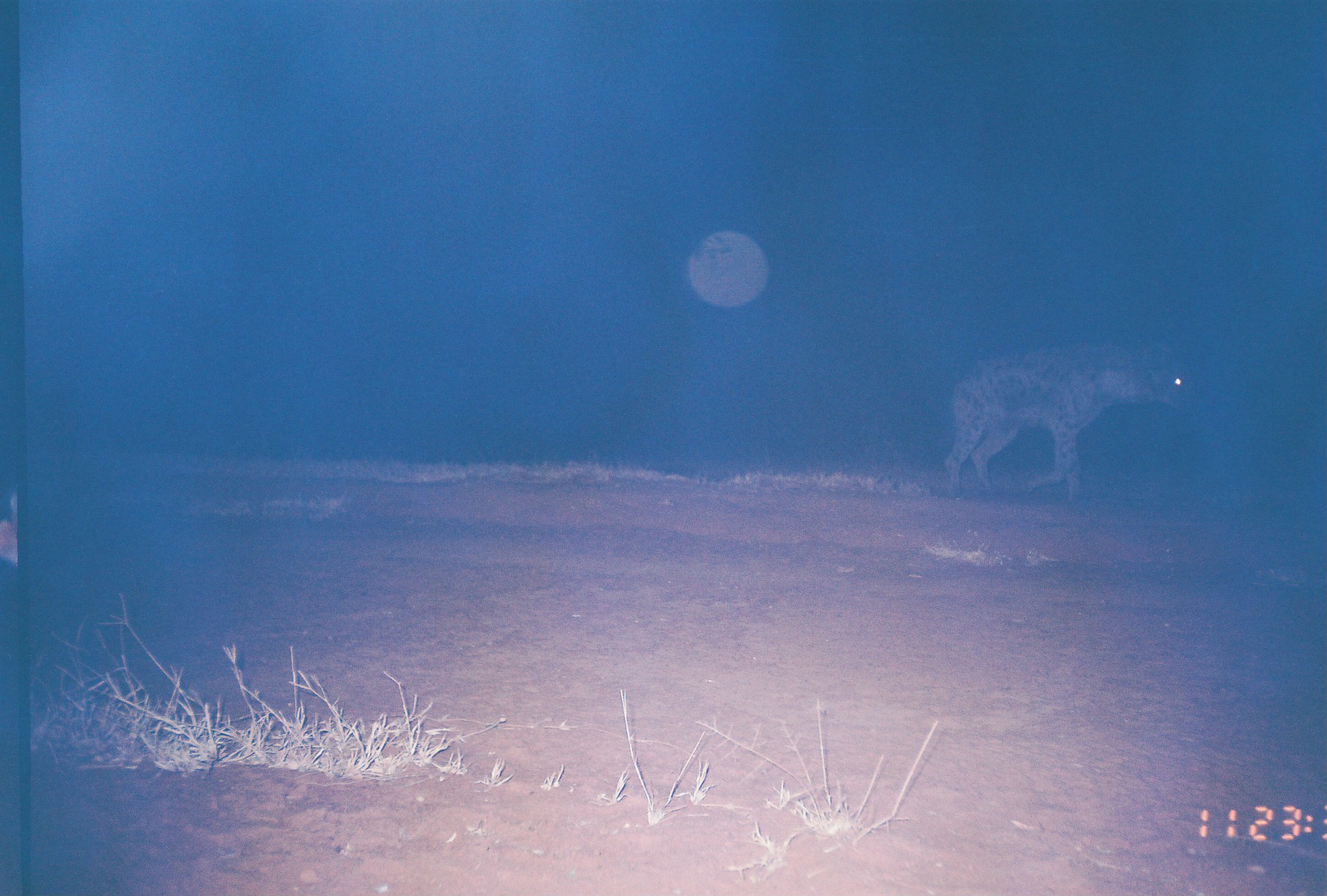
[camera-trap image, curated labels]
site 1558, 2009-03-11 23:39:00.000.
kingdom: Animalia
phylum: Chordata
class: Mammalia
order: Carnivora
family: Hyaenidae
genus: Crocuta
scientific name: Crocuta crocuta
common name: spotted hyena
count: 1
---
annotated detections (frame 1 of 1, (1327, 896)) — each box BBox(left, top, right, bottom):
crocuta crocuta: BBox(942, 339, 1196, 504)